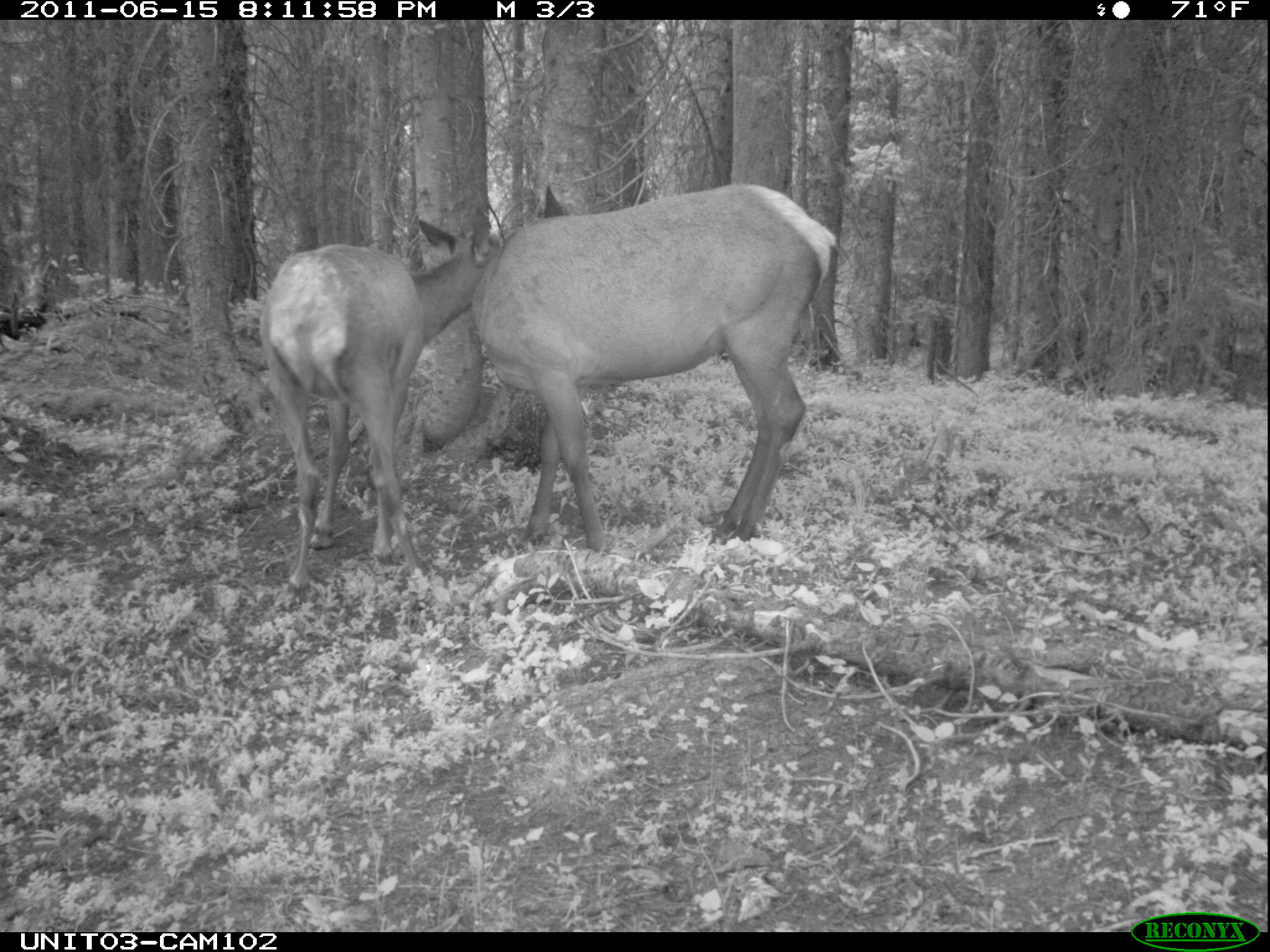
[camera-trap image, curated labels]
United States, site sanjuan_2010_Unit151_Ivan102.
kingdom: Animalia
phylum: Chordata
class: Mammalia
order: Artiodactyla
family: Cervidae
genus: Cervus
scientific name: Cervus elaphus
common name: red deer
Cervus elaphus (red deer).